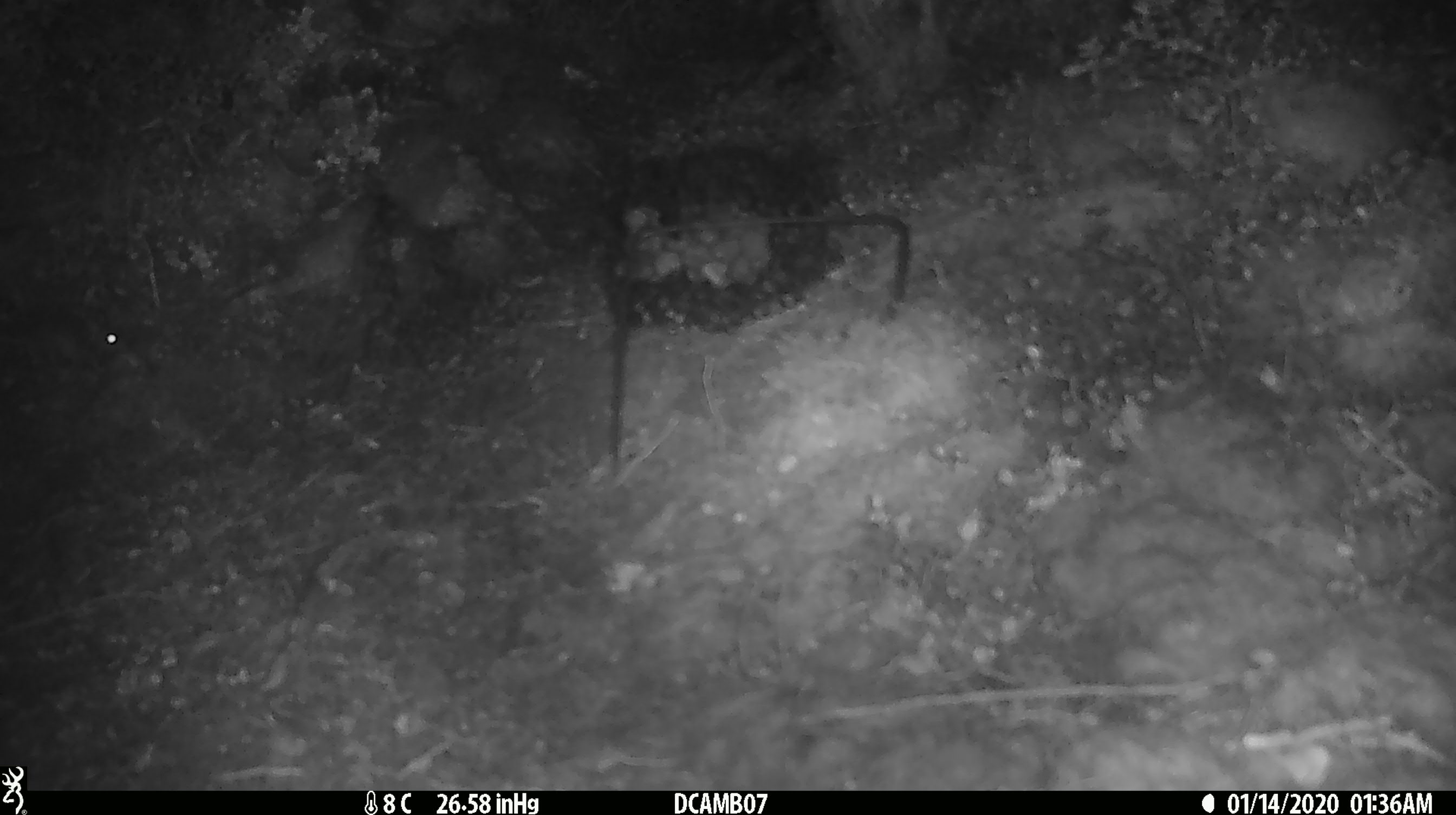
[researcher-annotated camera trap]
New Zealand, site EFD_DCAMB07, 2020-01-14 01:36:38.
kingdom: Animalia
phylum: Chordata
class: Mammalia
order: Rodentia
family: Muridae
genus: Mus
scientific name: Mus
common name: mouse